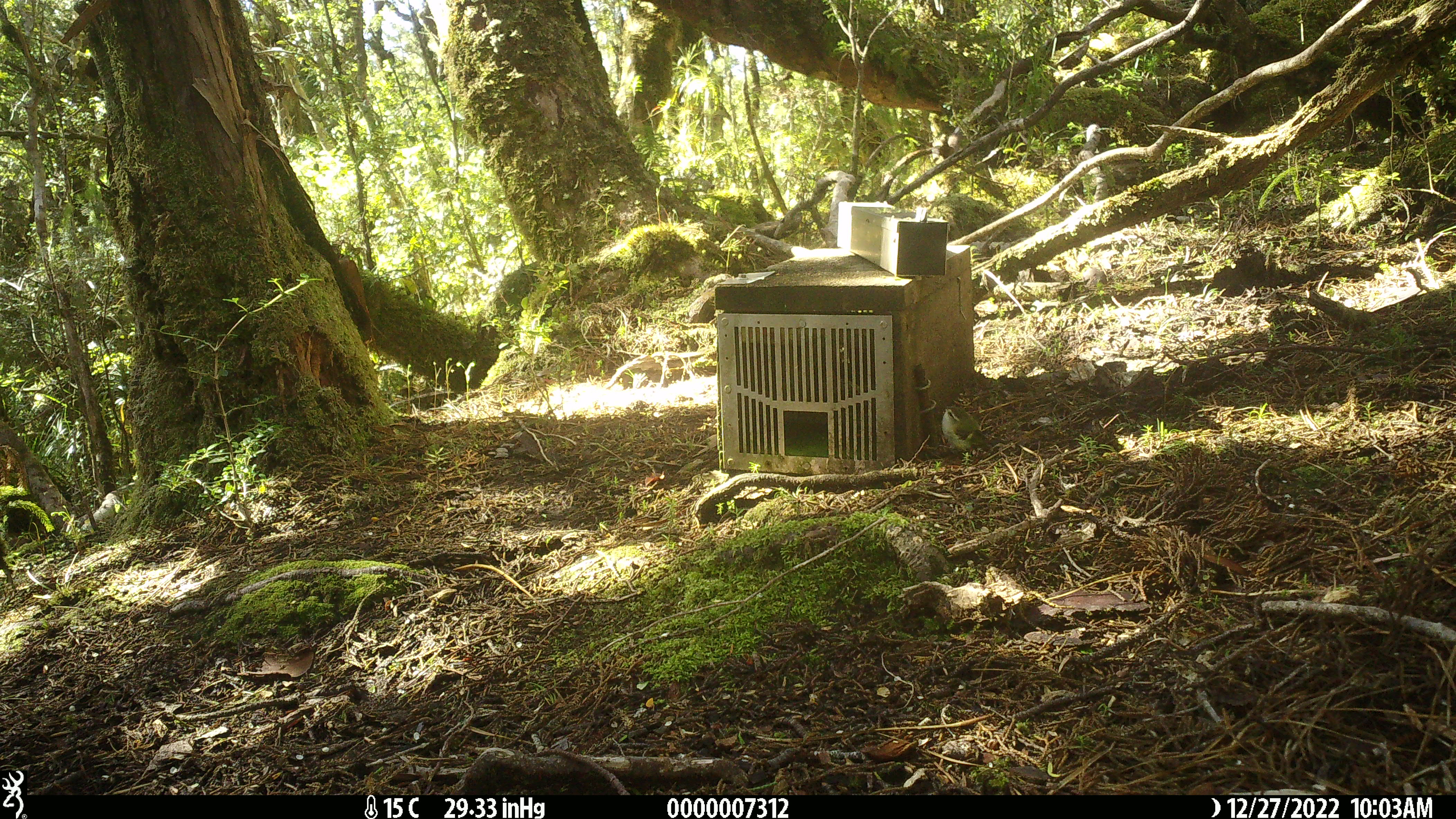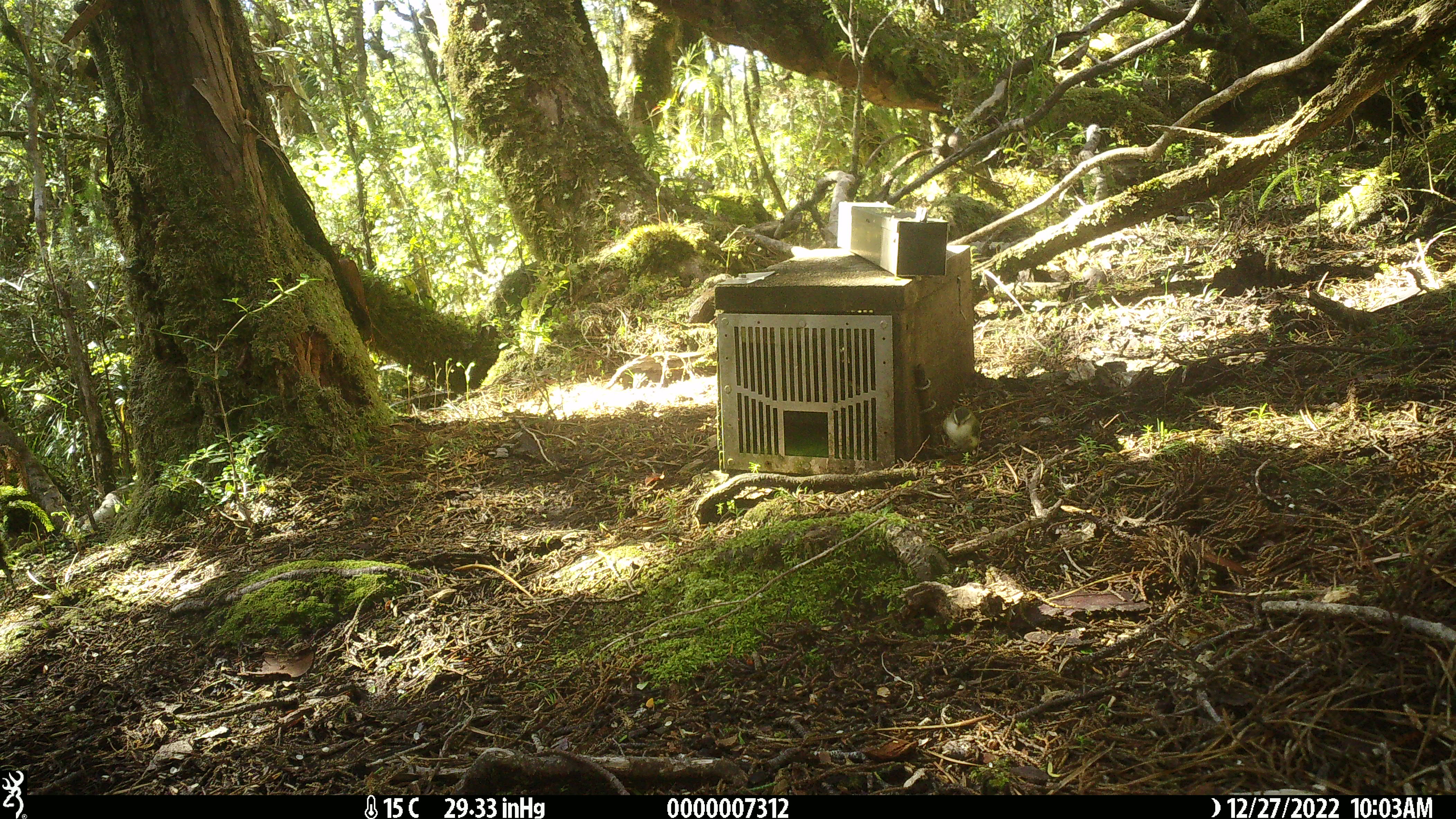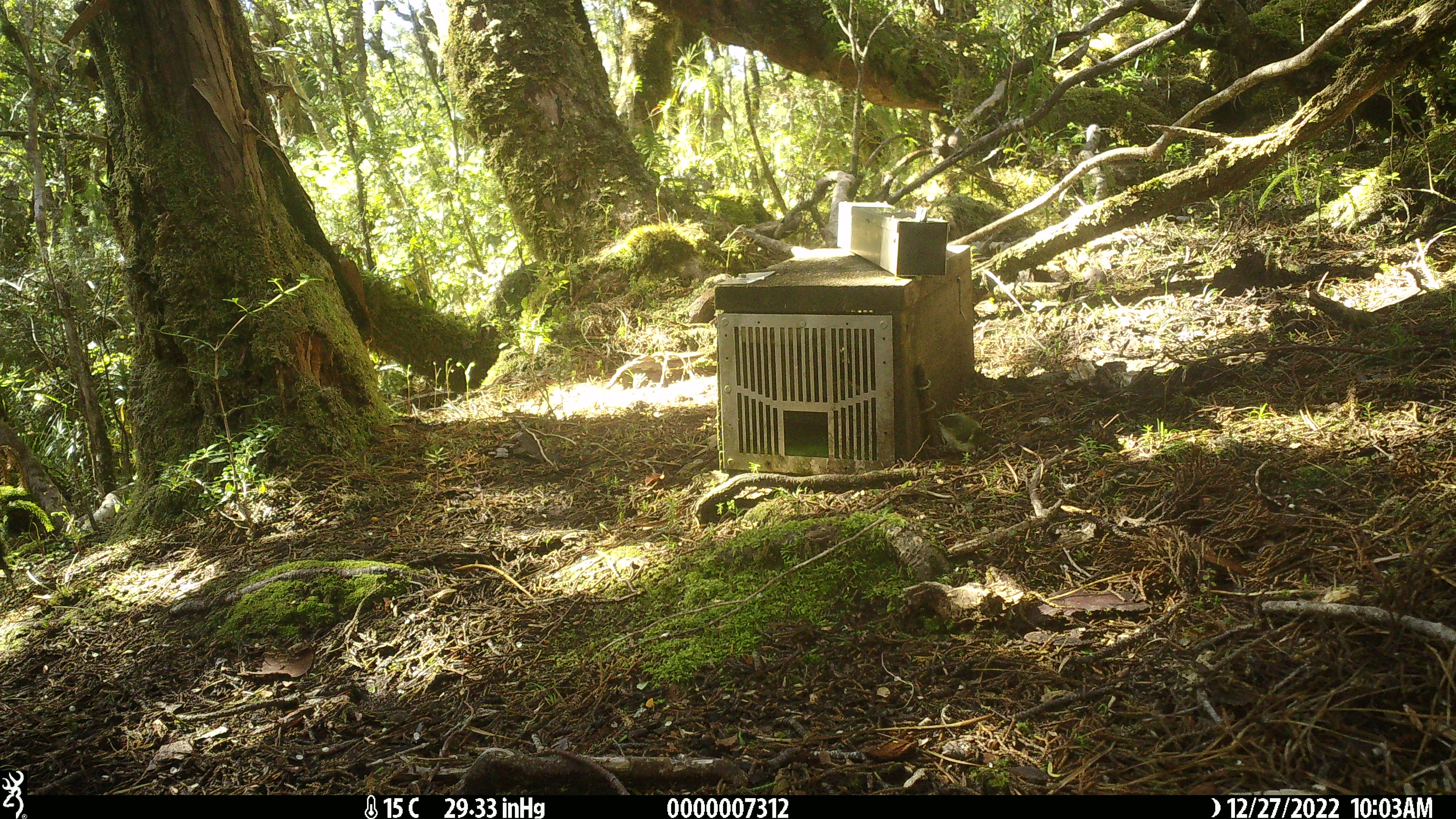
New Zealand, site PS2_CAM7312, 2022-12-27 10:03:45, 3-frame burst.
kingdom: Animalia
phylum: Chordata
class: Aves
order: Passeriformes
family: Acanthisittidae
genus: Acanthisitta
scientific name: Acanthisitta chloris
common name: rifleman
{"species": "rifleman (Acanthisitta chloris)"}